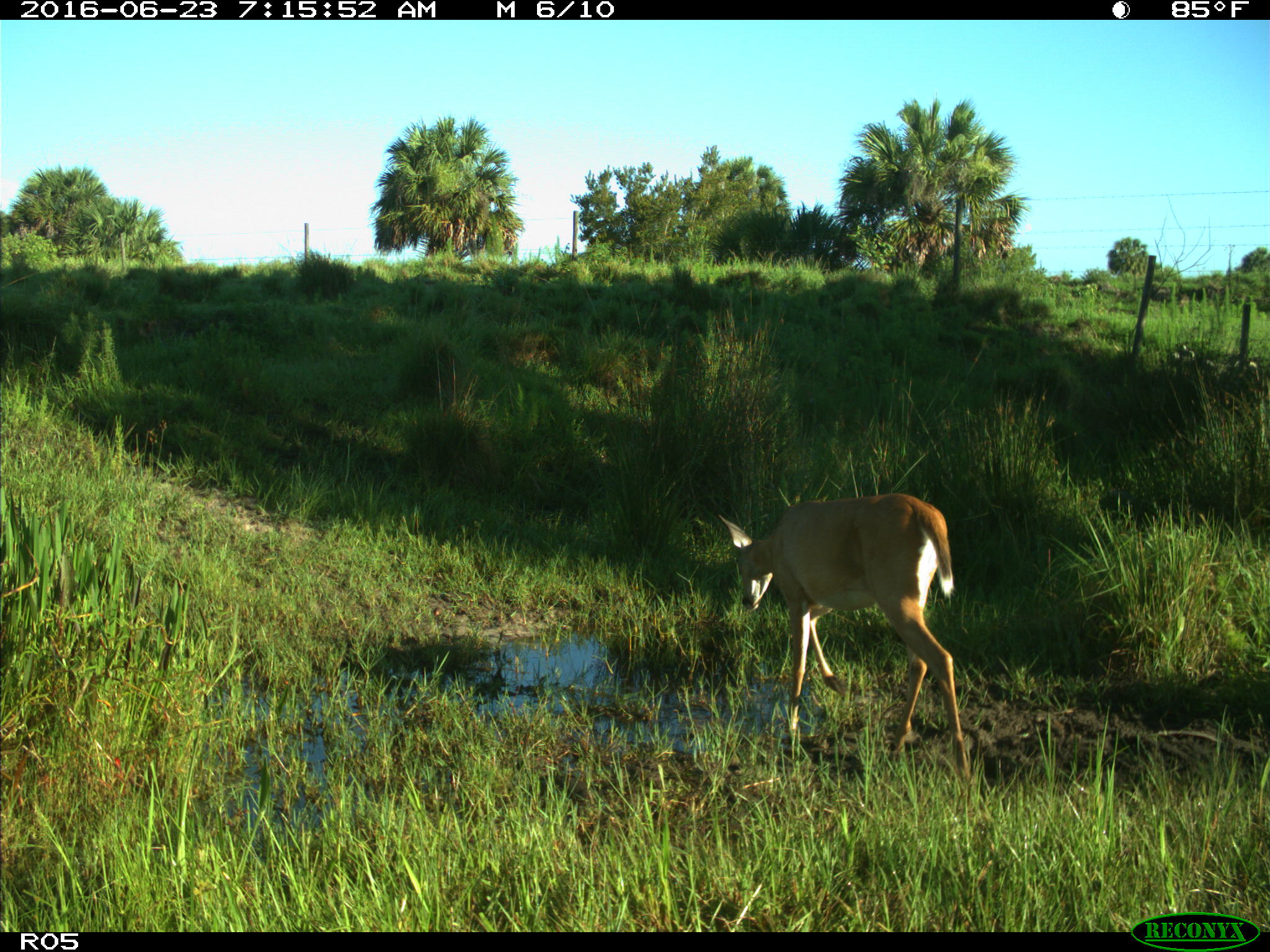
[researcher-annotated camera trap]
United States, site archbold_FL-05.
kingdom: Animalia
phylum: Chordata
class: Mammalia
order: Artiodactyla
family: Cervidae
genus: Odocoileus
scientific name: Odocoileus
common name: deer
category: unidentified deer